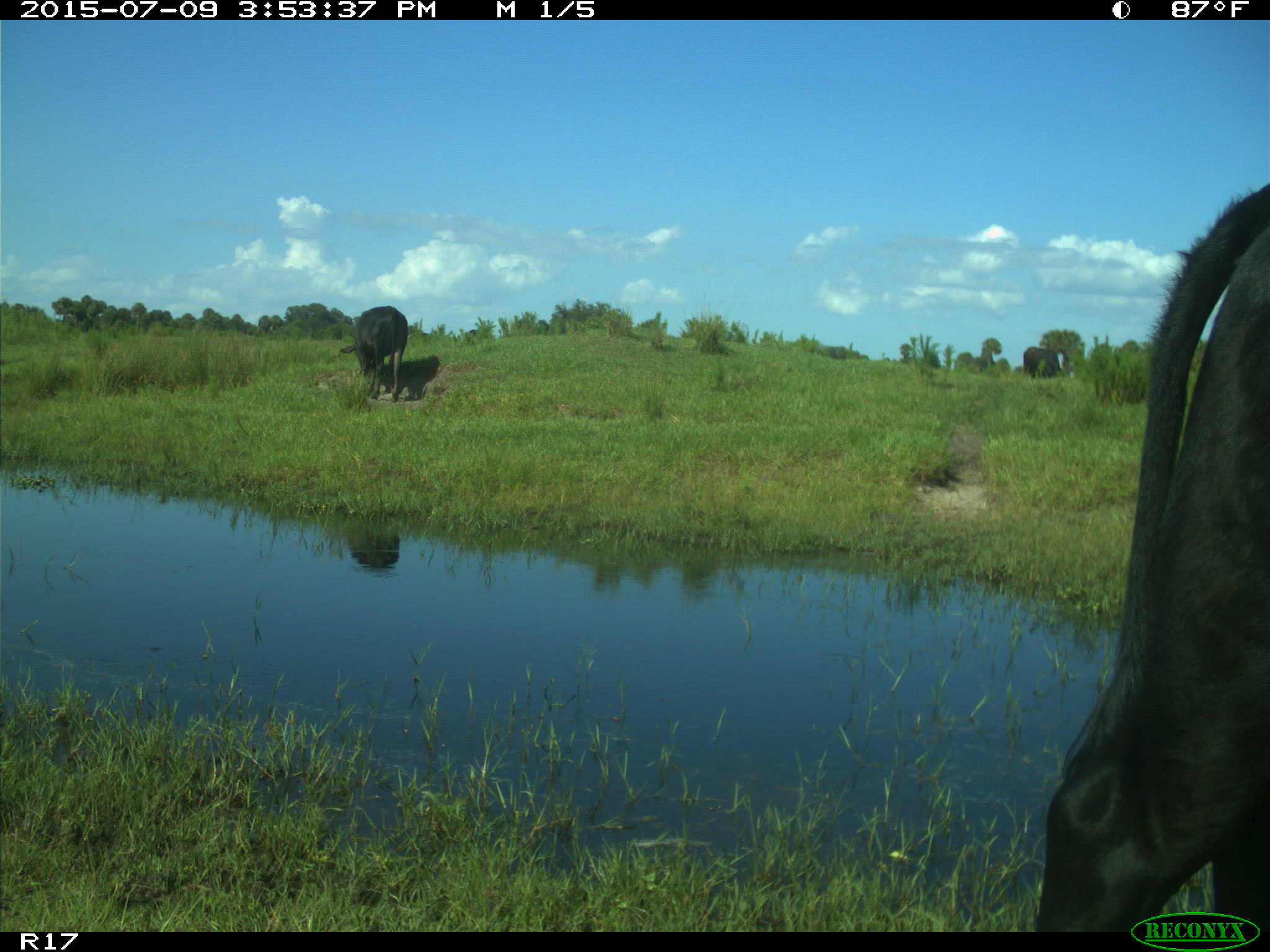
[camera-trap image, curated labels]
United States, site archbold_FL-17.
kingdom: Animalia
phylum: Chordata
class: Mammalia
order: Artiodactyla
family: Bovidae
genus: Bos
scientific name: Bos taurus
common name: domestic cow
Bos taurus (domestic cow).